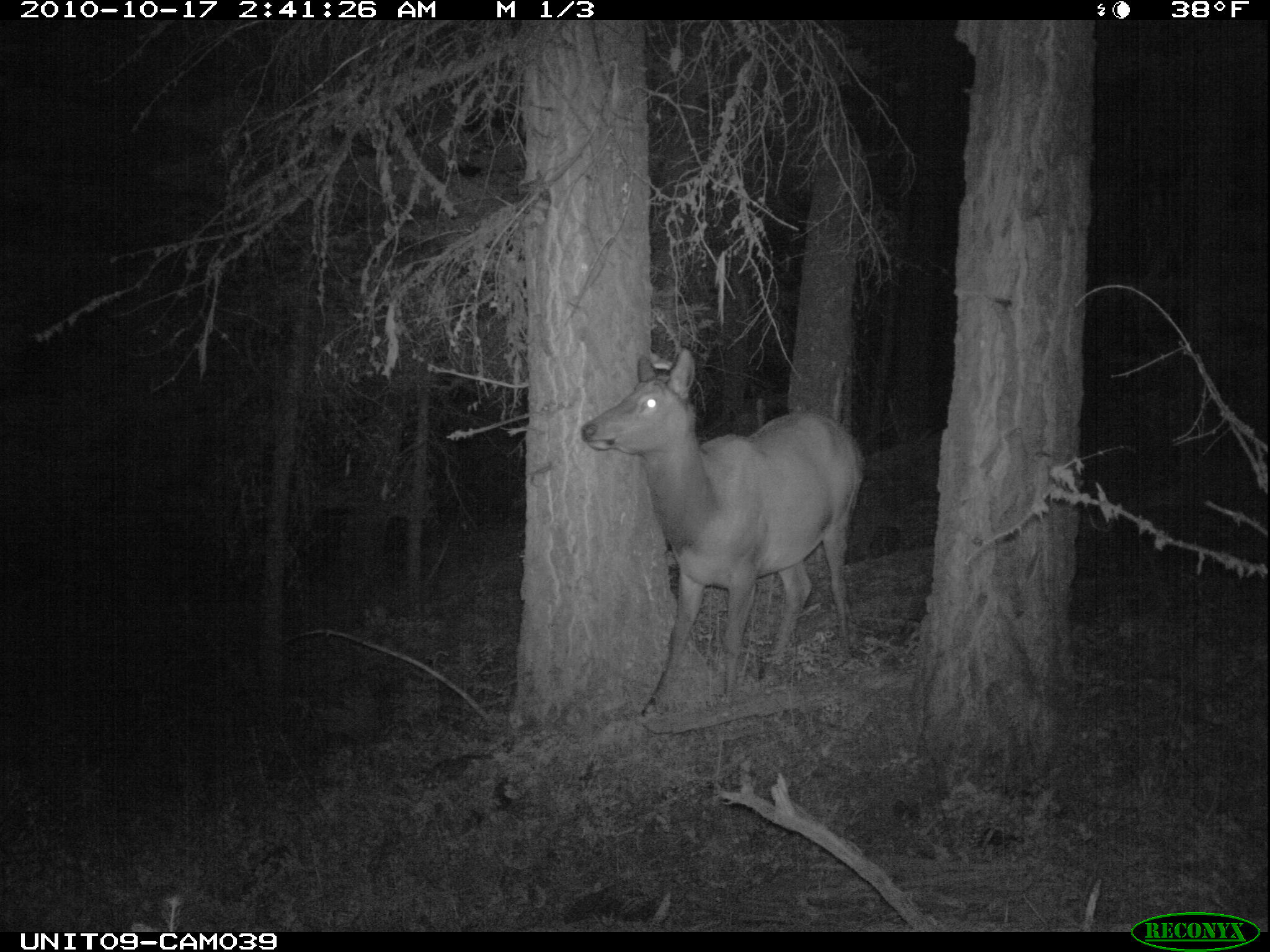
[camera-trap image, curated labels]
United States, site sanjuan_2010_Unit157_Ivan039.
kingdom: Animalia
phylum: Chordata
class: Mammalia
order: Artiodactyla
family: Cervidae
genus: Cervus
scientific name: Cervus elaphus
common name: red deer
Cervus elaphus (red deer).